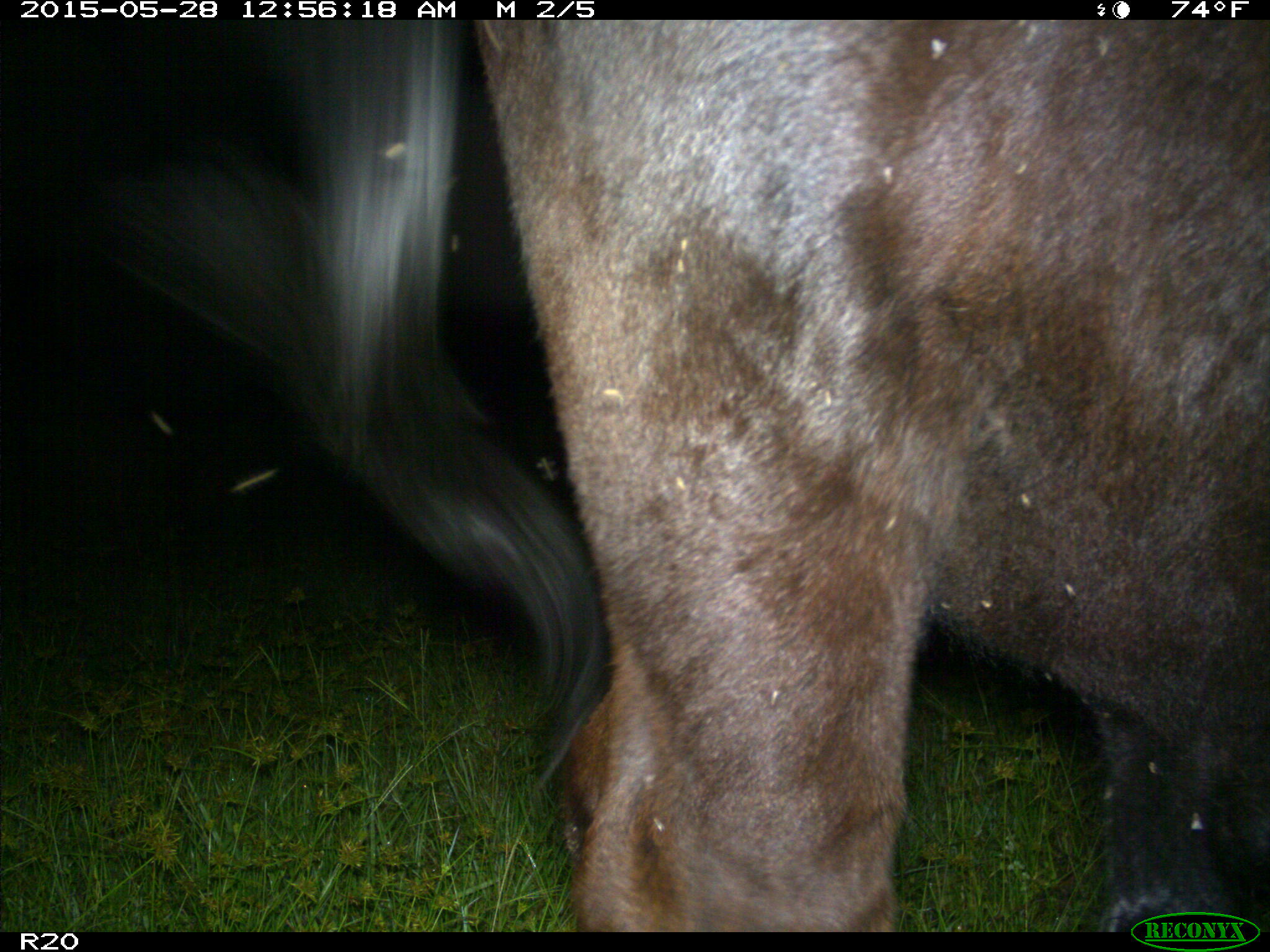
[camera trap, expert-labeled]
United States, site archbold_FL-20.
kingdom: Animalia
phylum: Chordata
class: Mammalia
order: Artiodactyla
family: Bovidae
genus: Bos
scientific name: Bos taurus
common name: domestic cow